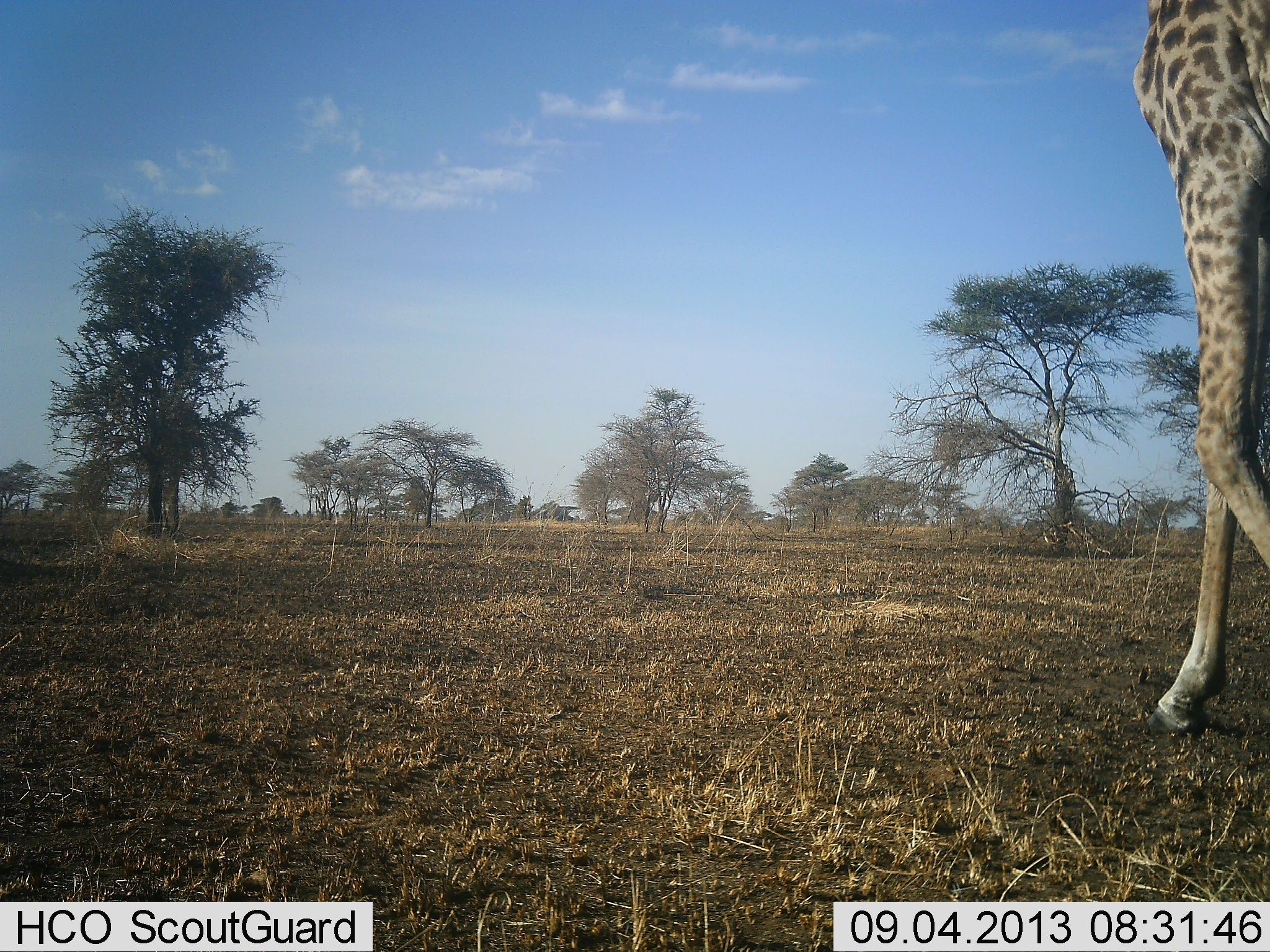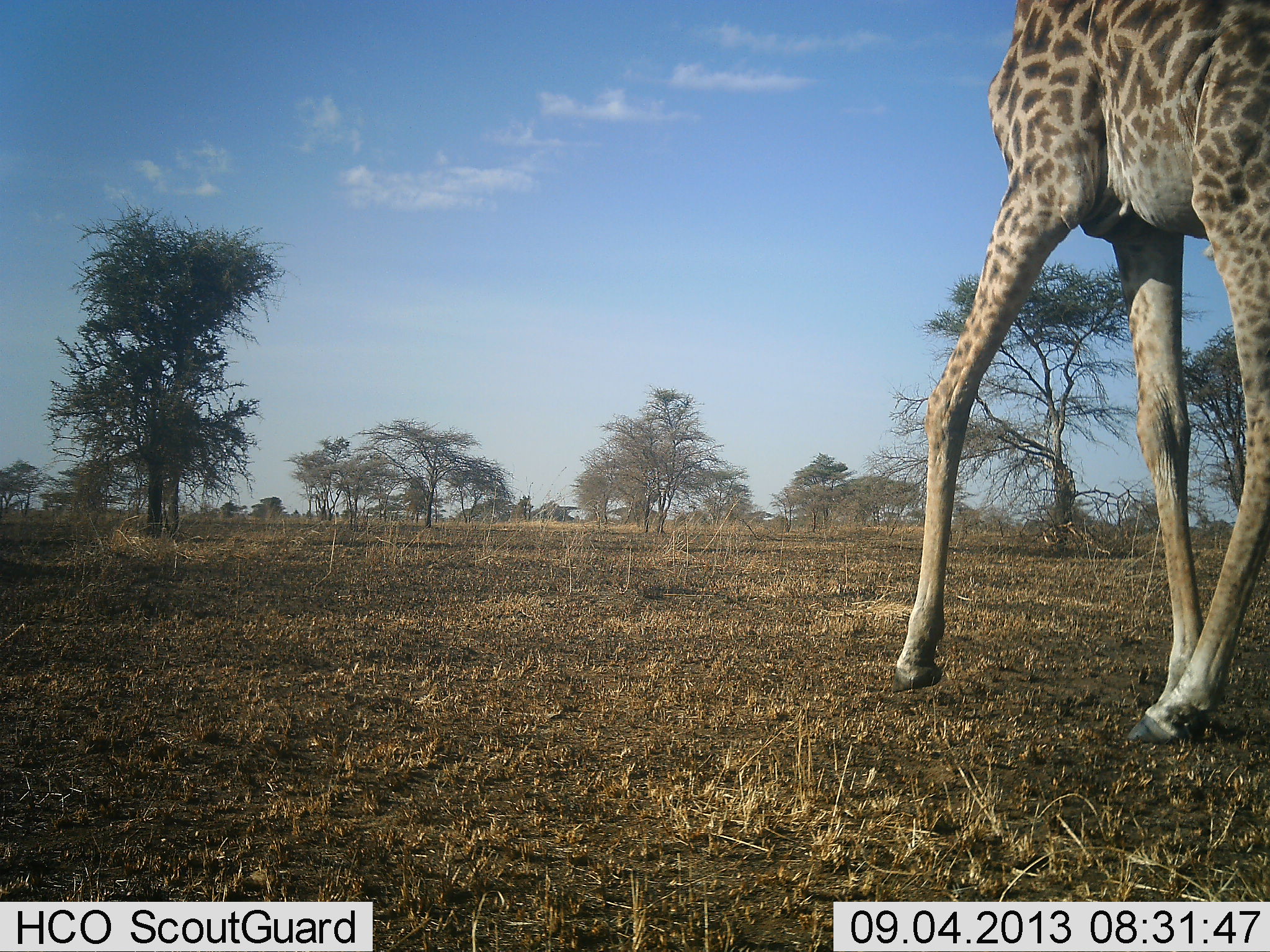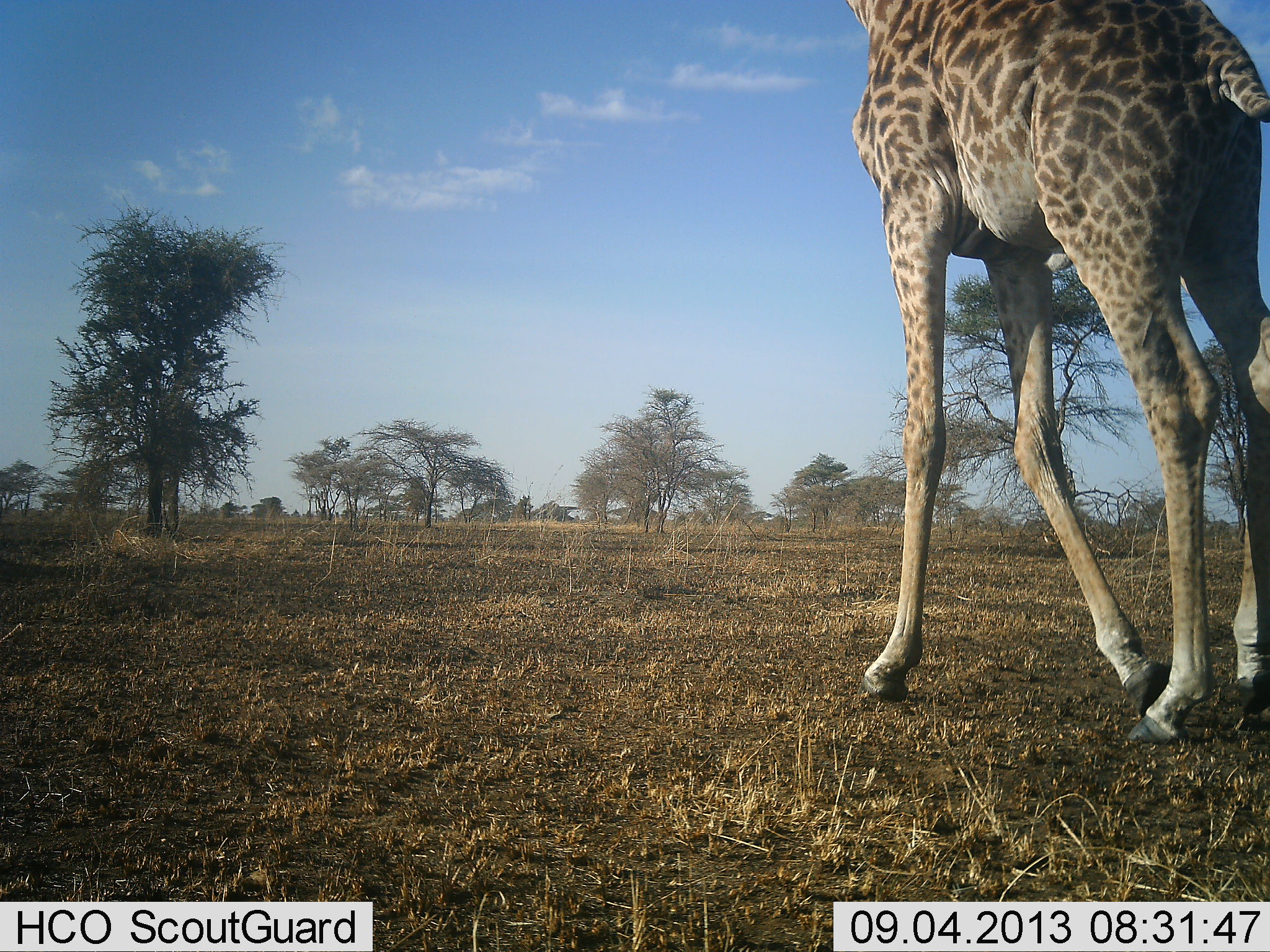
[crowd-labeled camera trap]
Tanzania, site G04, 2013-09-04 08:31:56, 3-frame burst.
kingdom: Animalia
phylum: Chordata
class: Mammalia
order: Artiodactyla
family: Giraffidae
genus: Giraffa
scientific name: Giraffa camelopardalis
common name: giraffe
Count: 1.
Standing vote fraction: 0%.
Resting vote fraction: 0%.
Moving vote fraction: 100%.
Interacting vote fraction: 0%.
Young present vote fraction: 0%.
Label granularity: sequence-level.